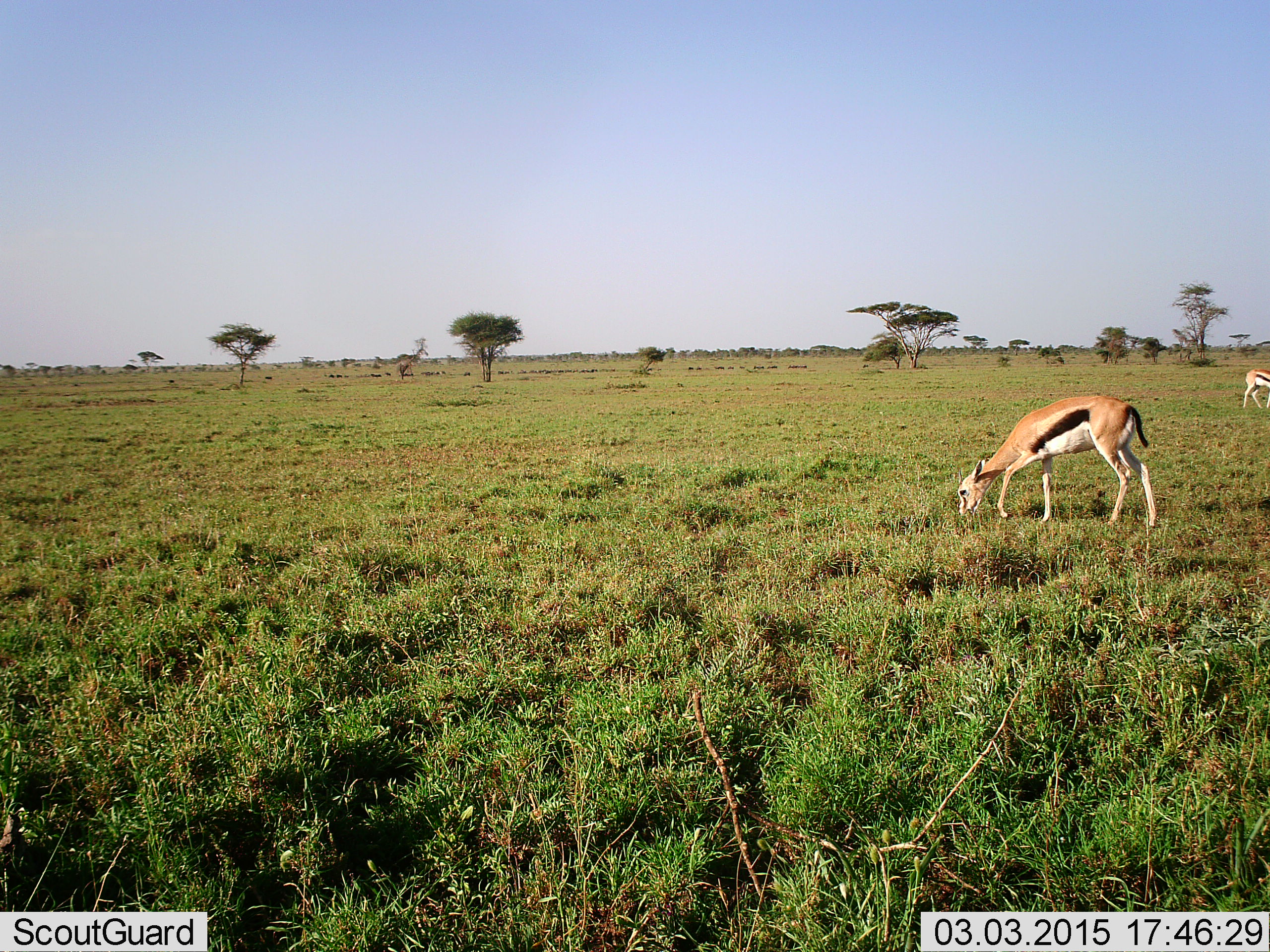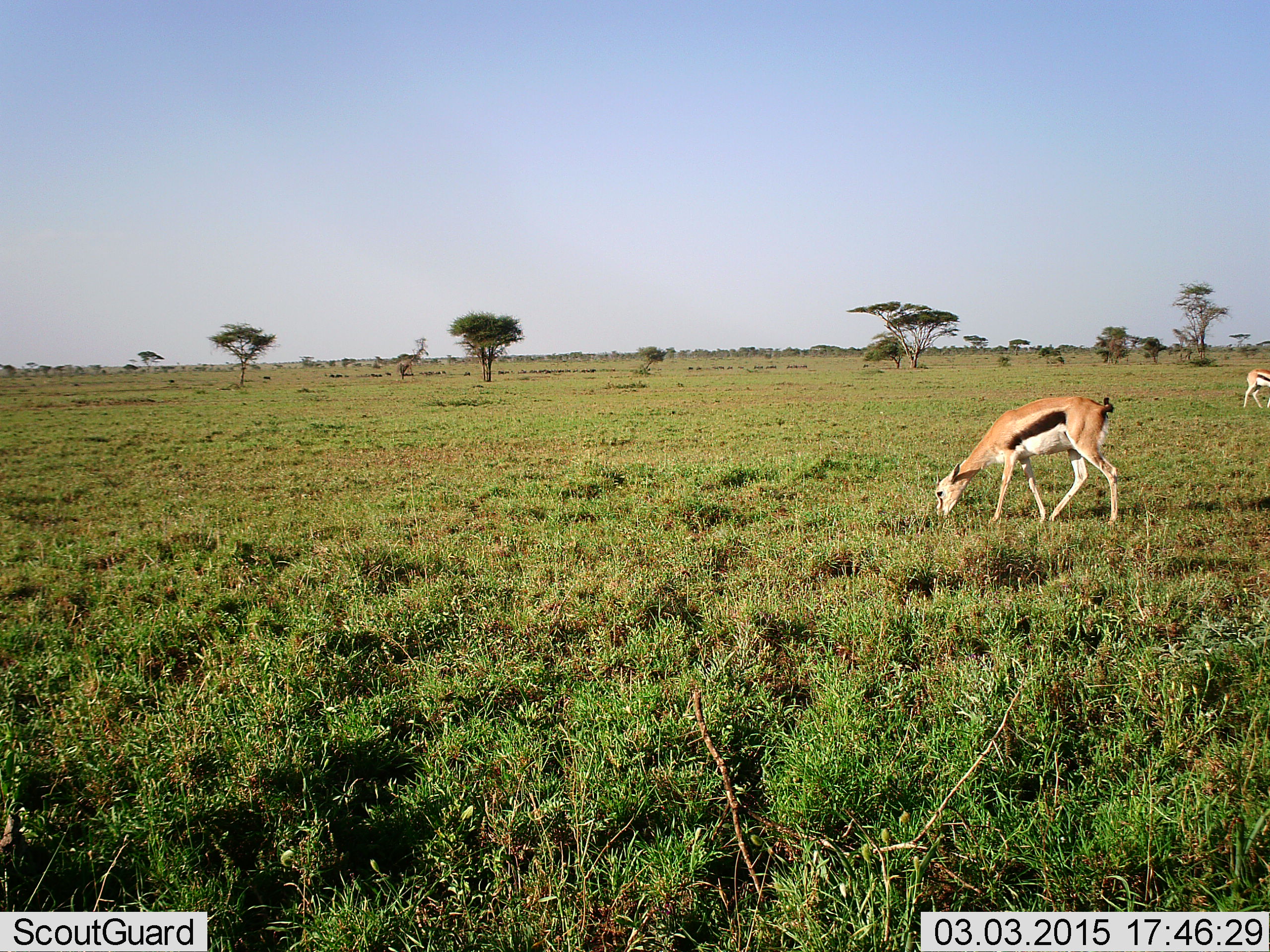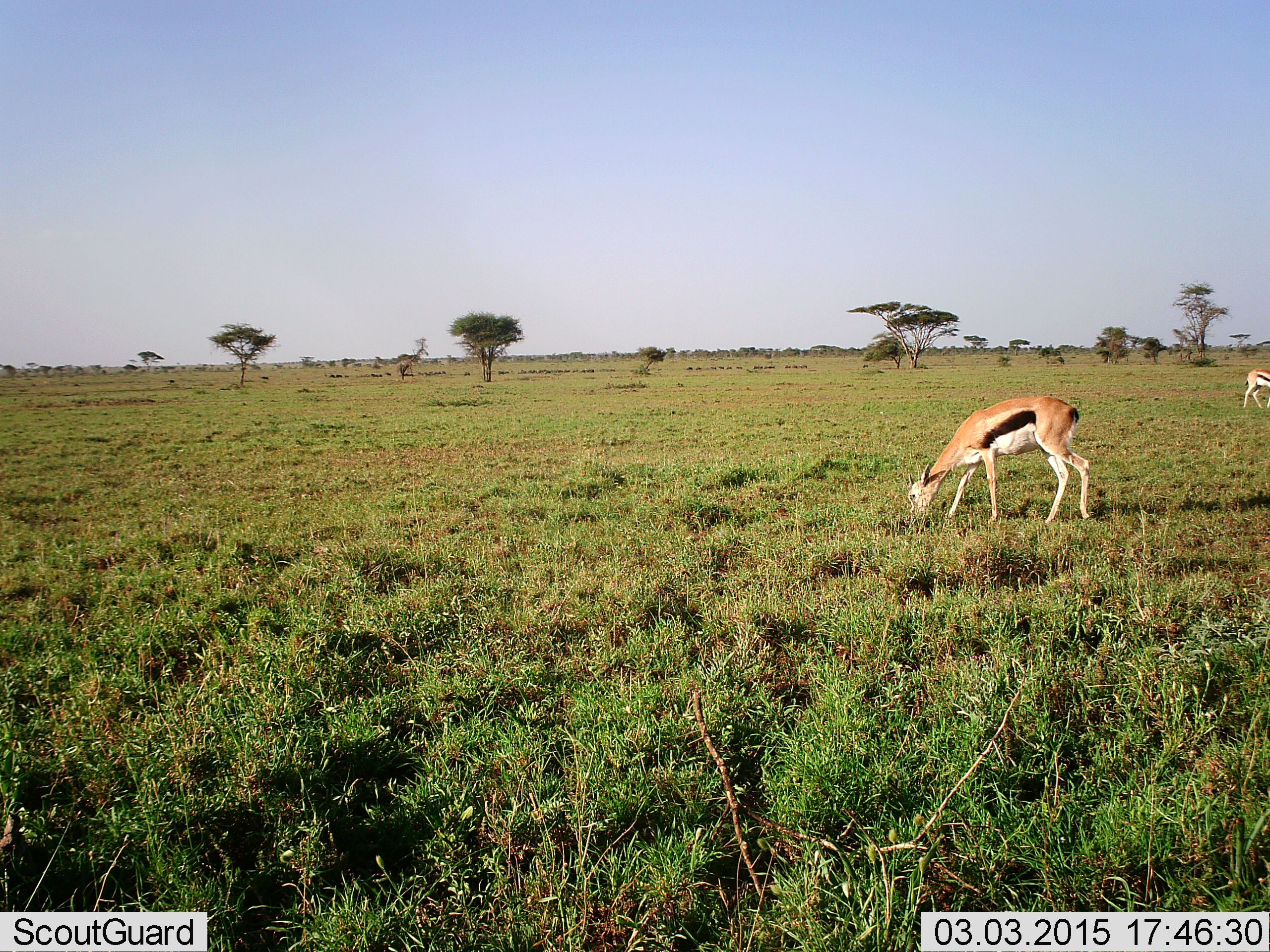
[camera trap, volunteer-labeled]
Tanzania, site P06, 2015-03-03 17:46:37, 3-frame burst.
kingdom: Animalia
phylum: Chordata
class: Mammalia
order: Artiodactyla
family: Bovidae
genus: Eudorcas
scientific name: Eudorcas thomsonii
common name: thomson's gazelle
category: gazellethomsons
Gazellethomsons (thomson's gazelle) (Eudorcas thomsonii), count 2. Behavior (volunteer vote fractions): standing 50%, resting 0%, moving 20%, interacting 0%. Young present (vote fraction): 10%. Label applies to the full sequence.